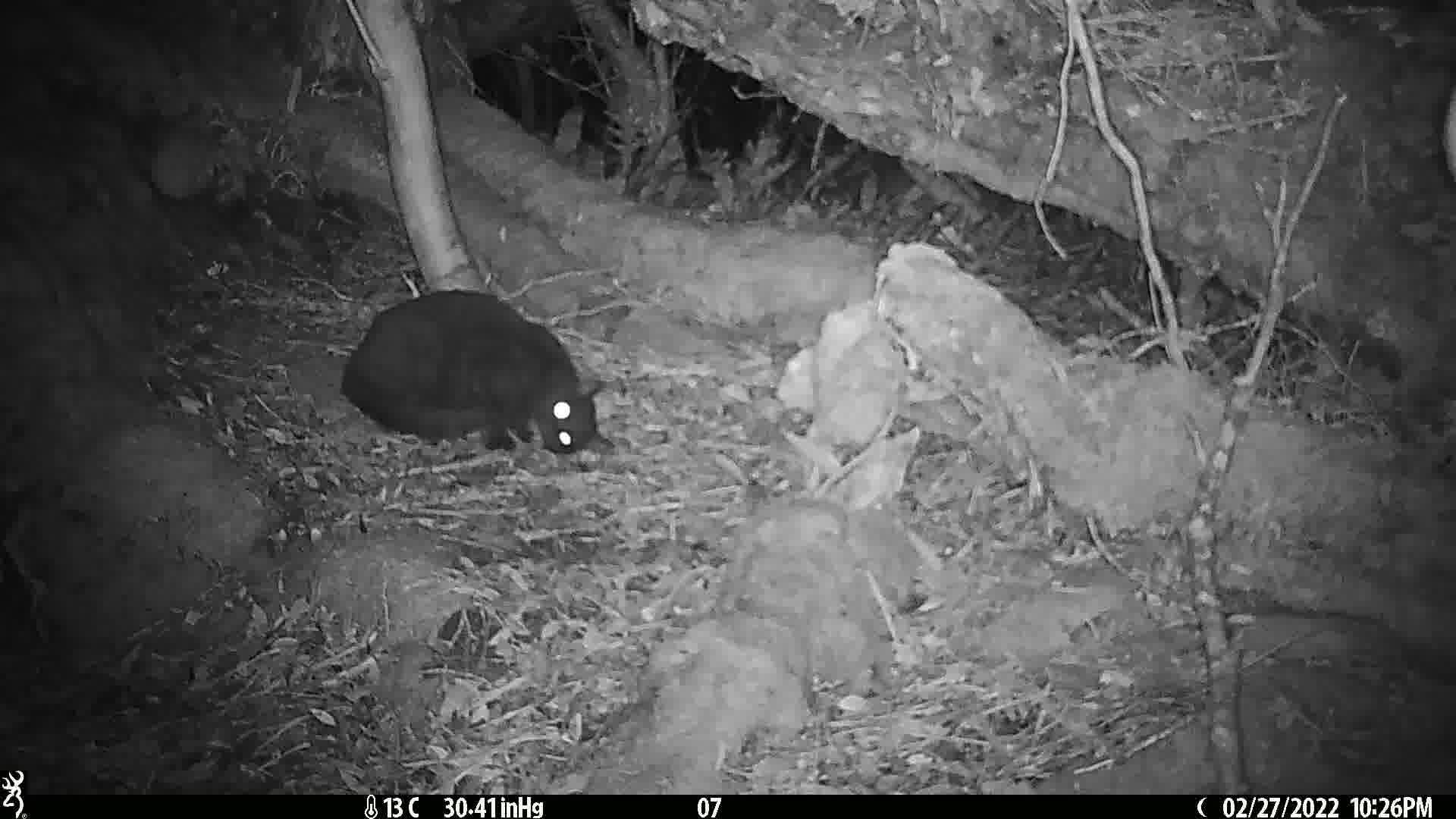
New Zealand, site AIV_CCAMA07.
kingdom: Animalia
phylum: Chordata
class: Mammalia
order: Carnivora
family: Felidae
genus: Felis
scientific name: Felis catus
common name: domestic cat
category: cat